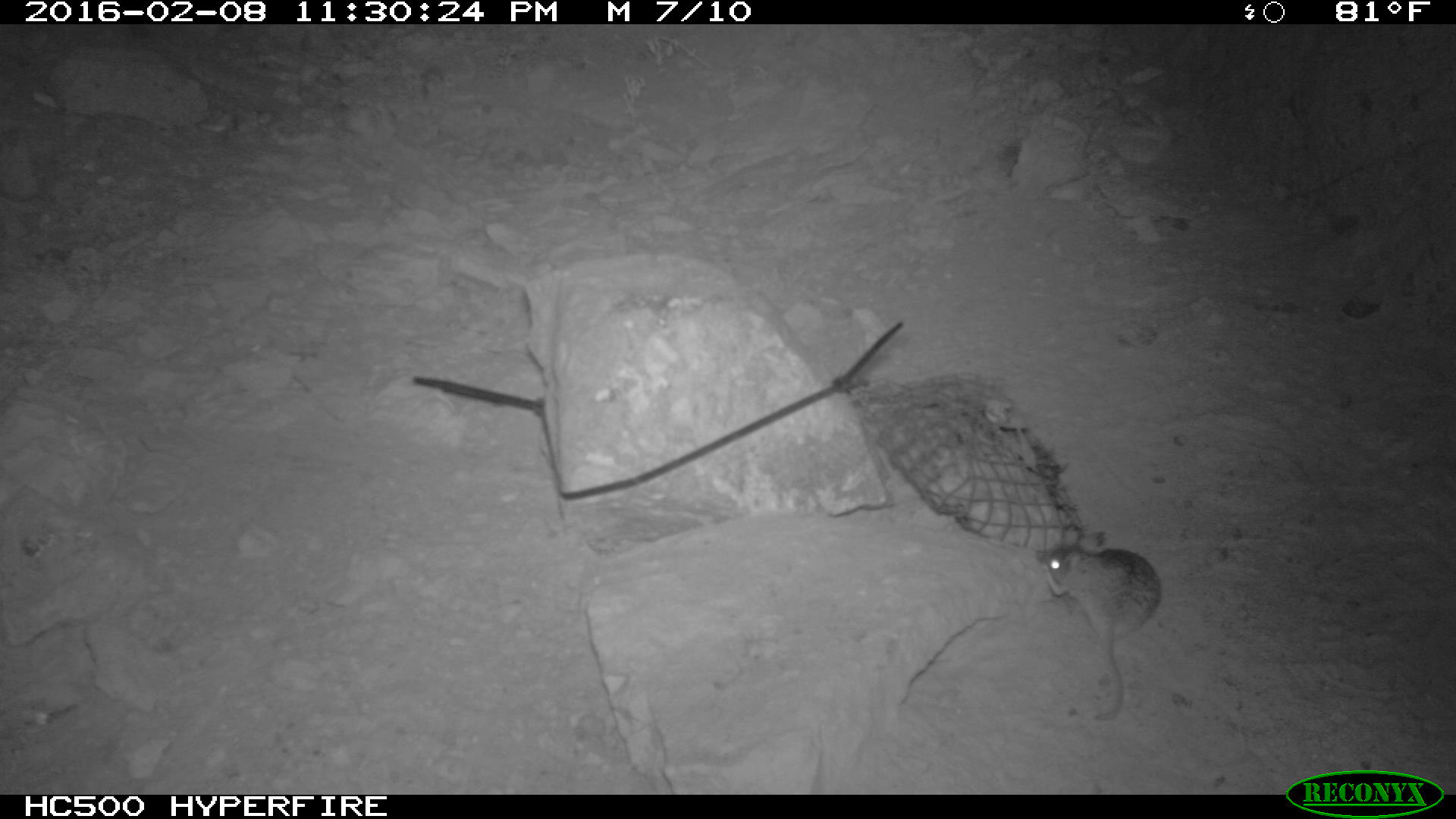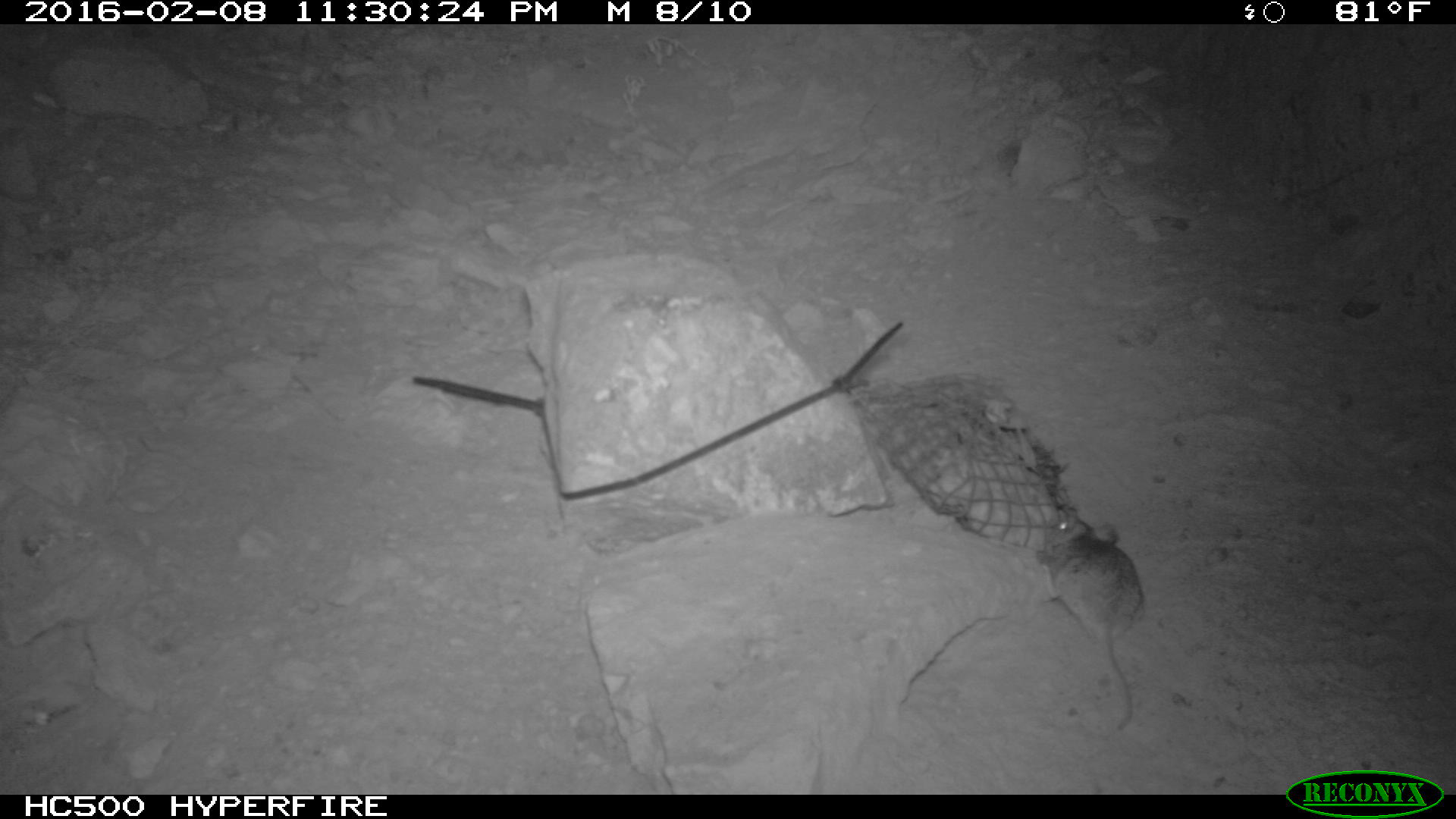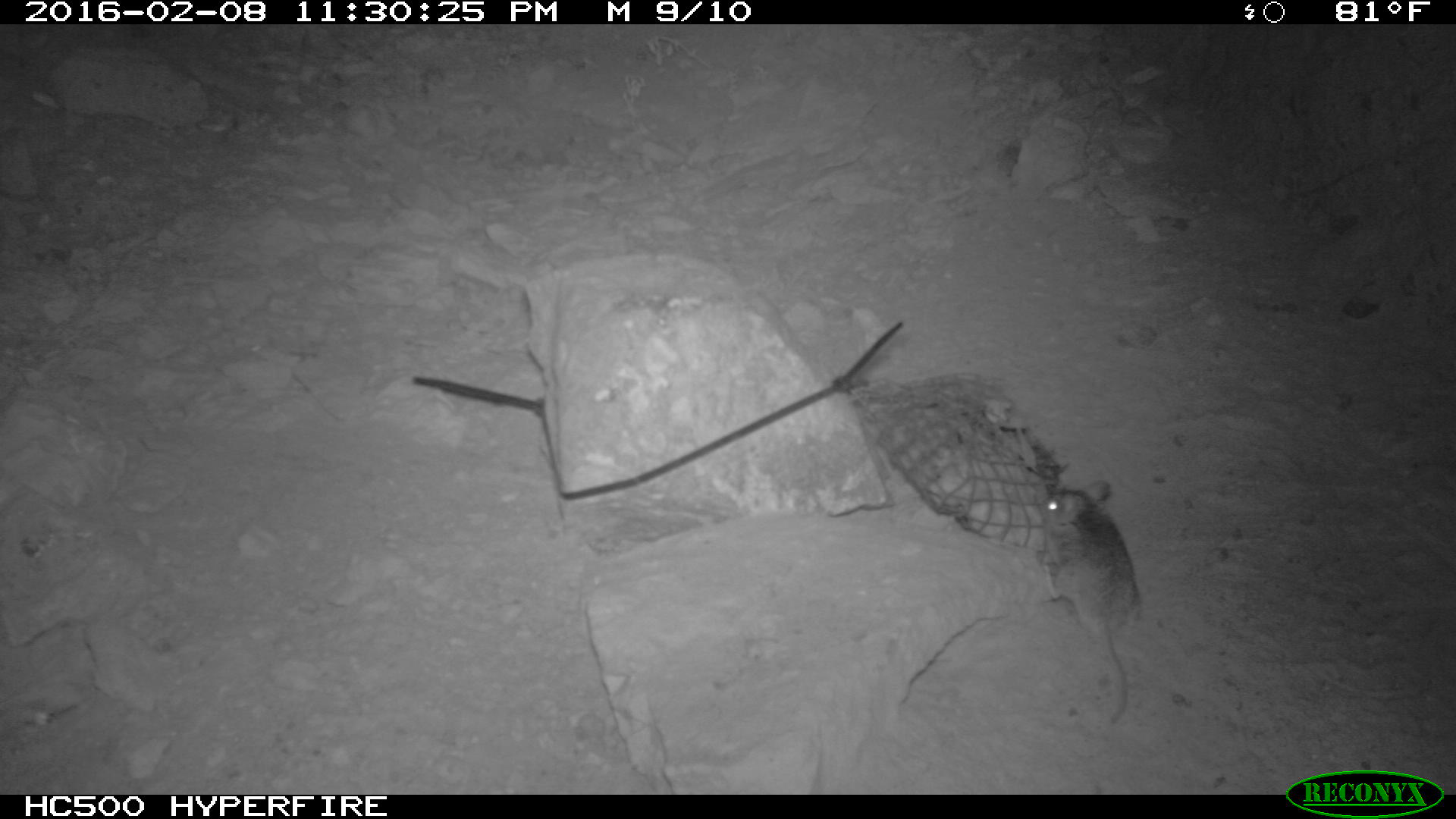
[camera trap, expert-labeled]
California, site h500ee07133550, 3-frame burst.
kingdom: Animalia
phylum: Chordata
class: Mammalia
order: Rodentia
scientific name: Rodentia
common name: rodent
Rodent (Rodentia).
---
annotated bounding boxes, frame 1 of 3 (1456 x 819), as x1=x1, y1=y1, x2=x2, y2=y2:
rodent: x1=1037, y1=522, x2=1159, y2=720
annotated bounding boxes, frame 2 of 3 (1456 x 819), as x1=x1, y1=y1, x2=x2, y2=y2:
rodent: x1=1043, y1=502, x2=1142, y2=739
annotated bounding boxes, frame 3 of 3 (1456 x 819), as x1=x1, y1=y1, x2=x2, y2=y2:
rodent: x1=1037, y1=480, x2=1141, y2=722